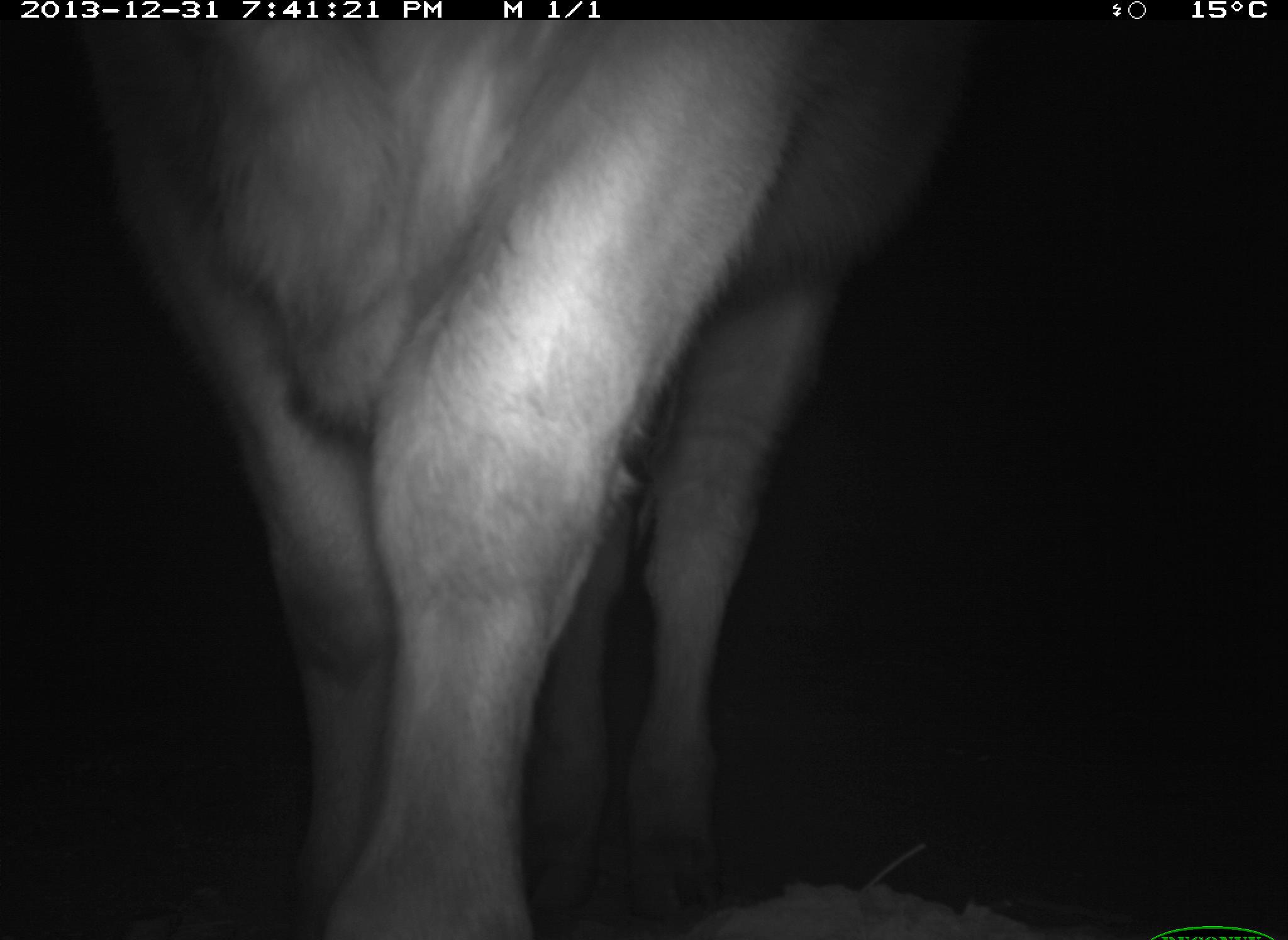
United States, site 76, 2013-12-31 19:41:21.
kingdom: Animalia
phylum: Chordata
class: Mammalia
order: Artiodactyla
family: Bovidae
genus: Bos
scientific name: Bos taurus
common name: cow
Cow (Bos taurus).